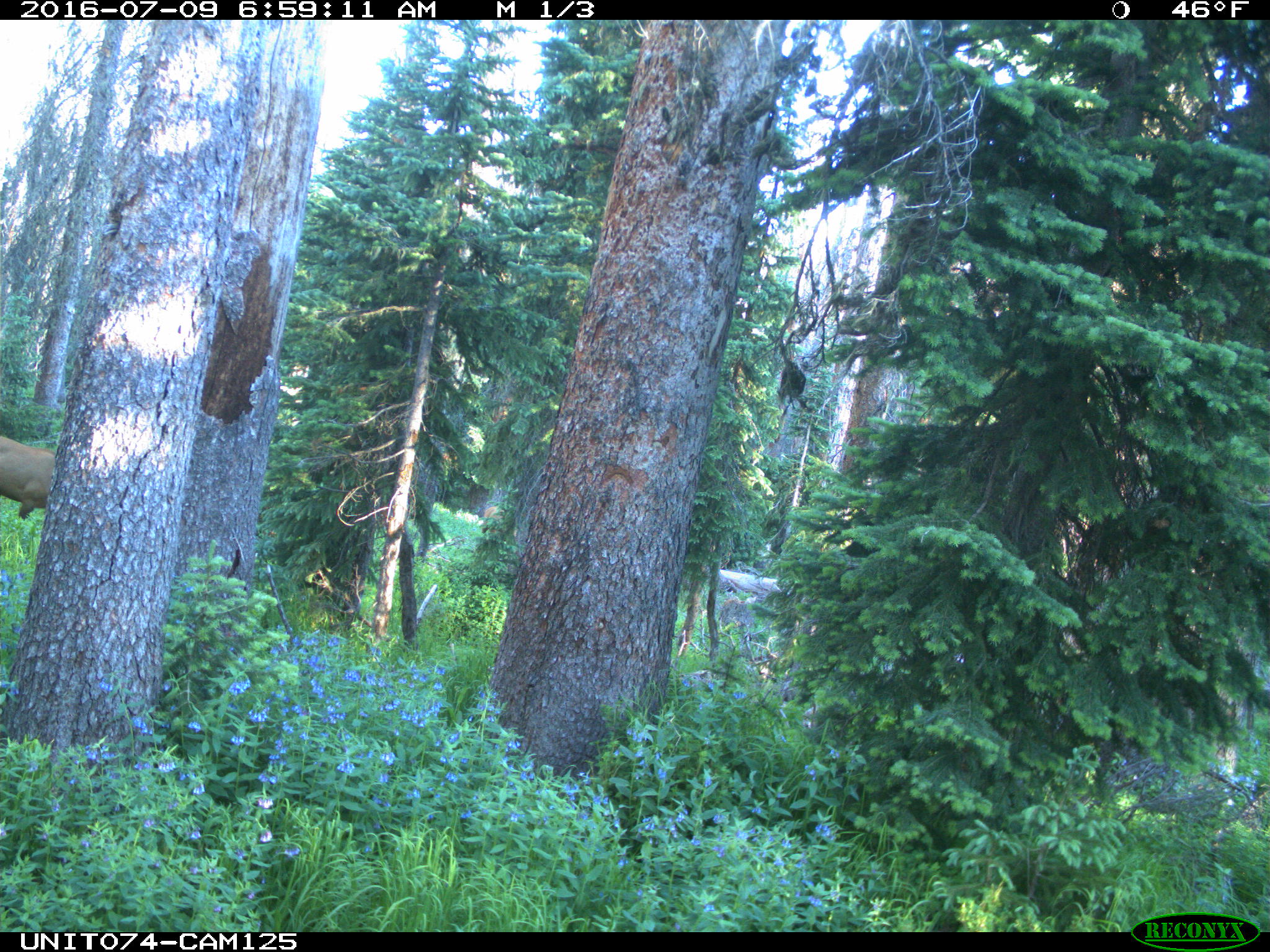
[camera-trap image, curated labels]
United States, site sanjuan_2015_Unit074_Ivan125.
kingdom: Animalia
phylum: Chordata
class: Mammalia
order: Artiodactyla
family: Cervidae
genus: Cervus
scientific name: Cervus elaphus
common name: red deer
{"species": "Cervus elaphus (red deer)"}